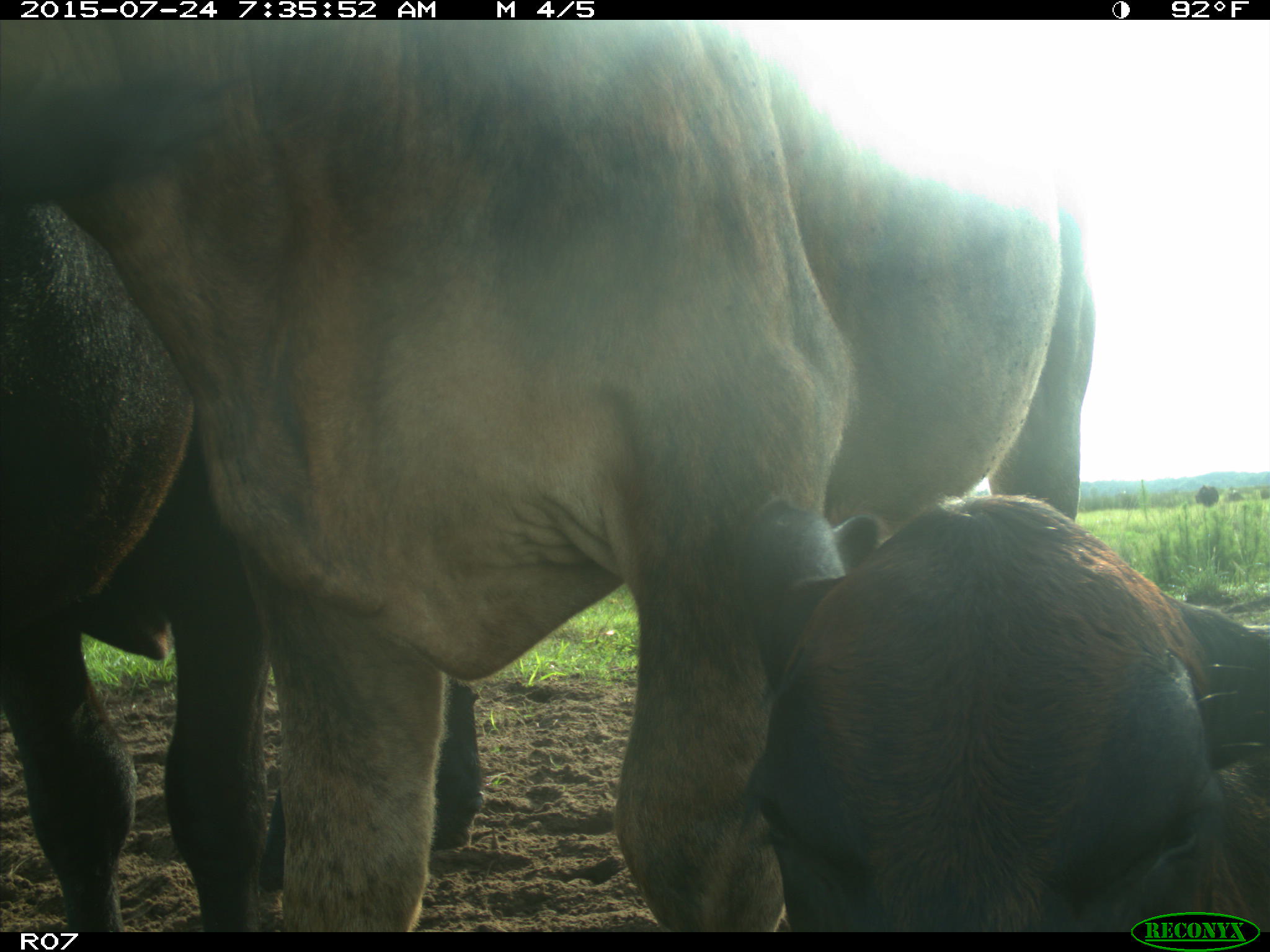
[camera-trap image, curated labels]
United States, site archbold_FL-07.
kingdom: Animalia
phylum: Chordata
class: Mammalia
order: Artiodactyla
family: Bovidae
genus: Bos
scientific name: Bos taurus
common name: domestic cow